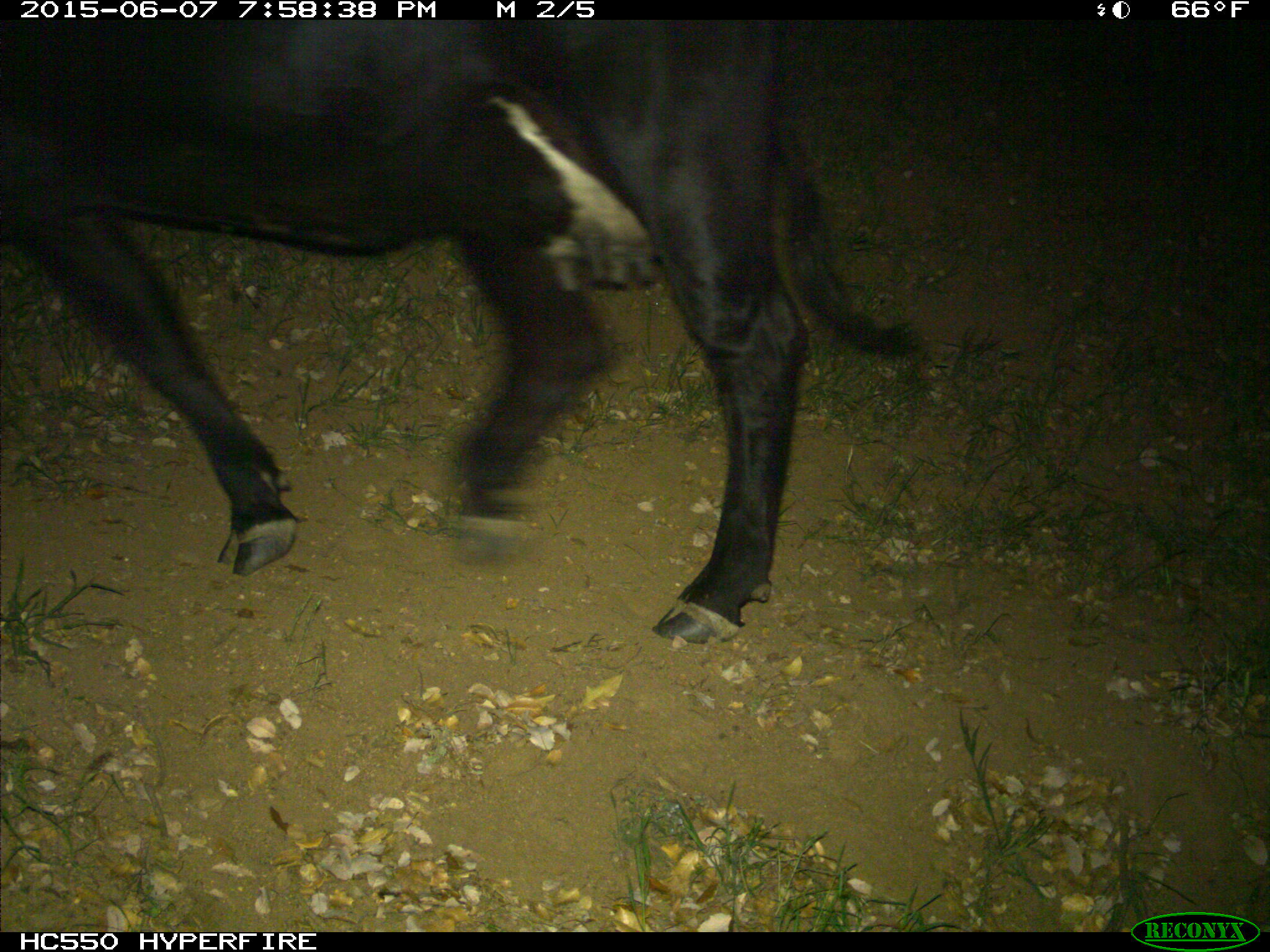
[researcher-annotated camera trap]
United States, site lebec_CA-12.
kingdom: Animalia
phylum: Chordata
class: Mammalia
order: Artiodactyla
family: Bovidae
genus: Bos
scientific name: Bos taurus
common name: domestic cow